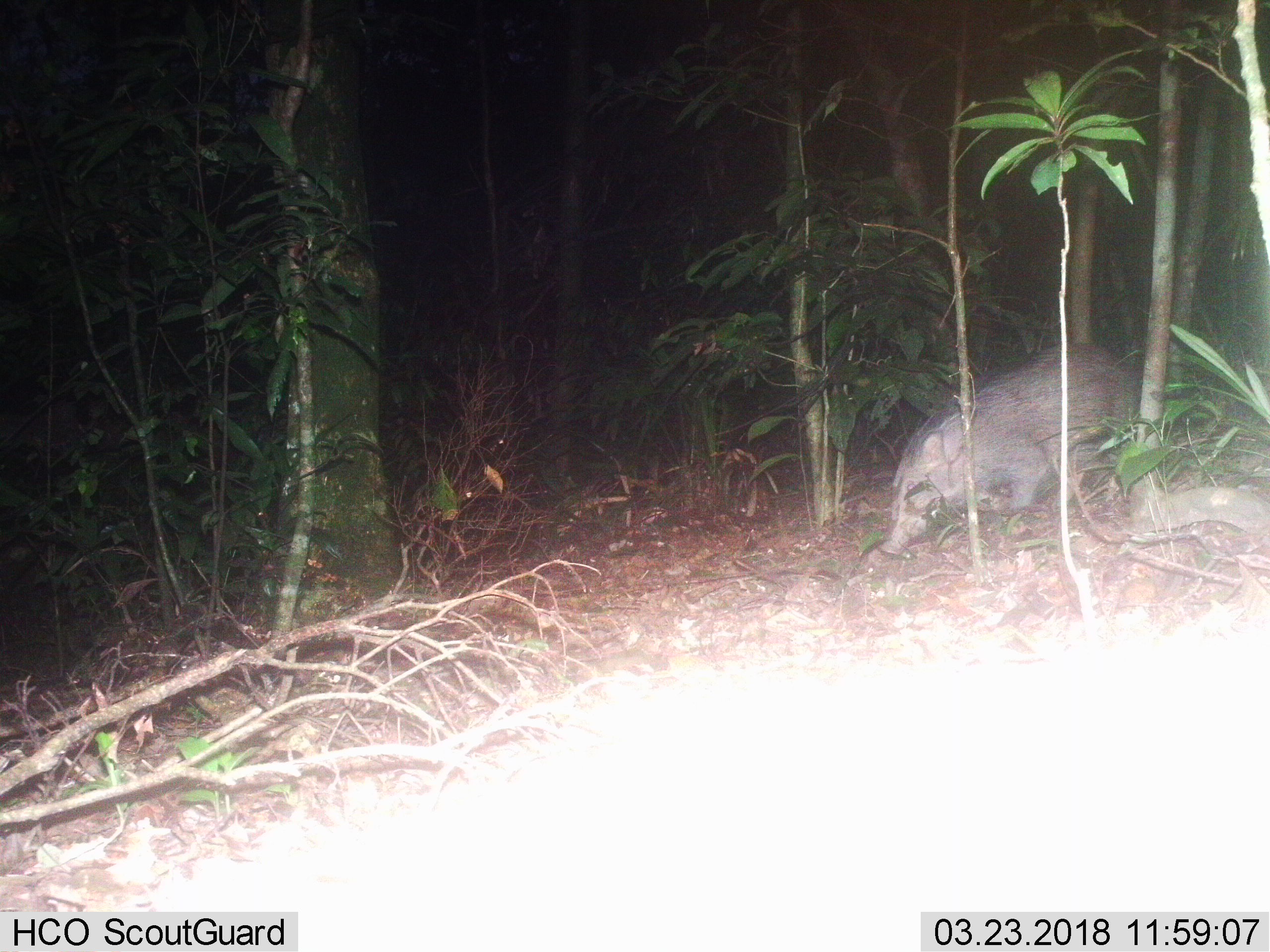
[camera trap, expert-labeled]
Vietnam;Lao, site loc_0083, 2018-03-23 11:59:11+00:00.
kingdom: Animalia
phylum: Chordata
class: Mammalia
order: Artiodactyla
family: Suidae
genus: Sus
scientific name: Sus scrofa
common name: eurasian wild pig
Eurasian wild pig (Sus scrofa). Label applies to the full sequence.